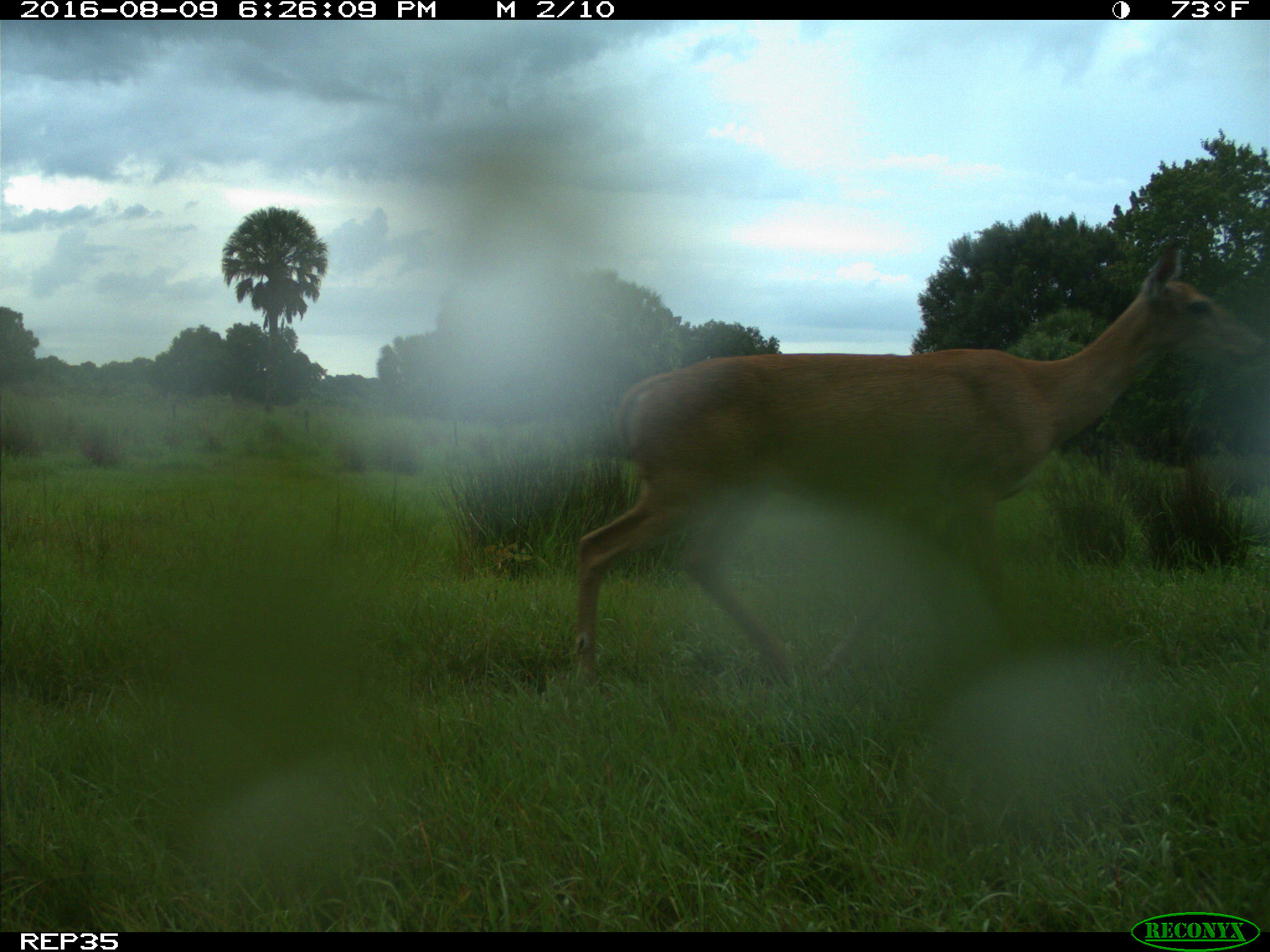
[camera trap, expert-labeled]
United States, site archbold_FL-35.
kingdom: Animalia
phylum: Chordata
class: Mammalia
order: Artiodactyla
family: Cervidae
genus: Odocoileus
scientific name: Odocoileus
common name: deer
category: unidentified deer